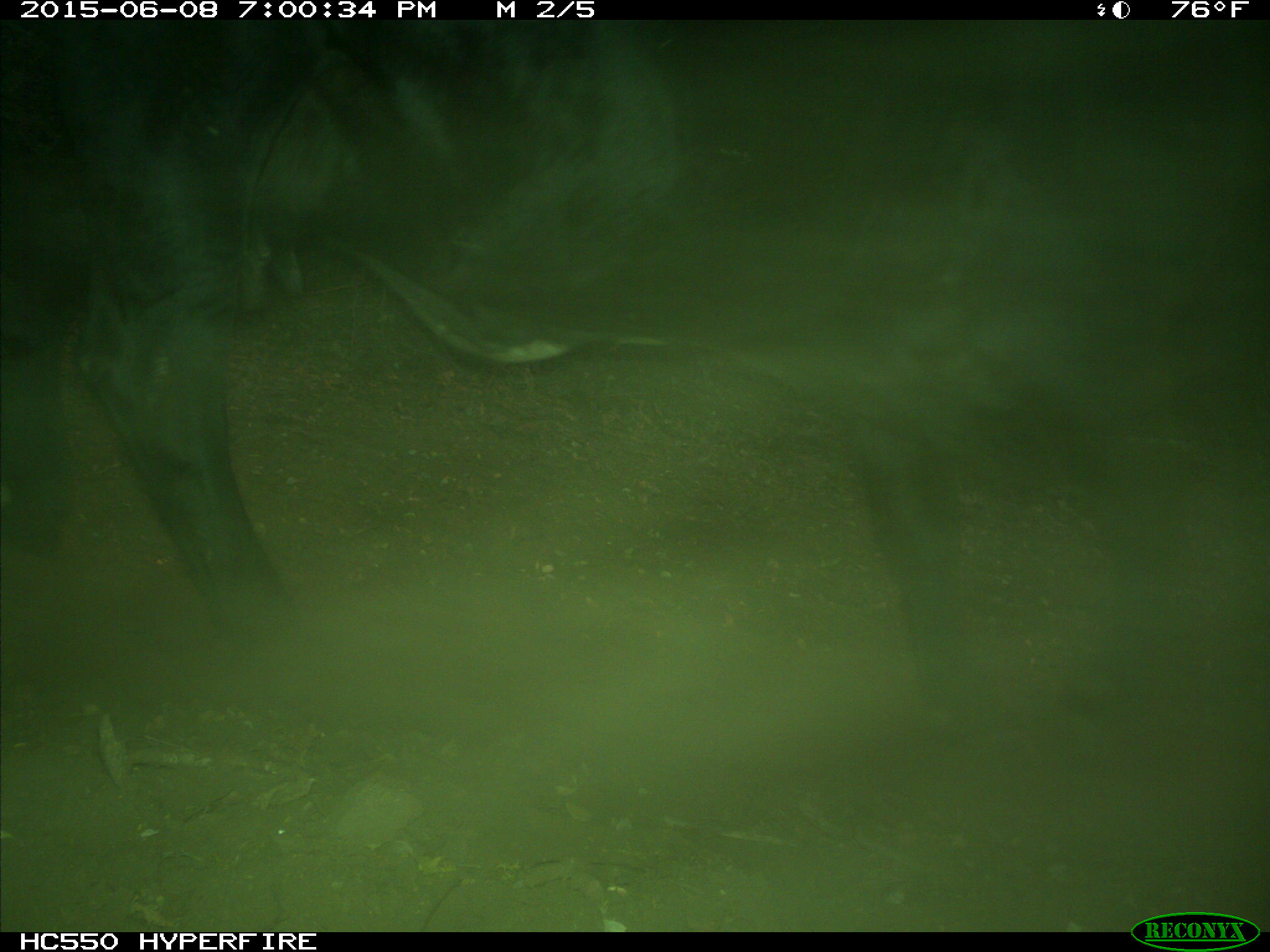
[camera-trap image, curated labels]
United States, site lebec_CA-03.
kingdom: Animalia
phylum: Chordata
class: Mammalia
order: Artiodactyla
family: Bovidae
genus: Bos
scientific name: Bos taurus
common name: domestic cow